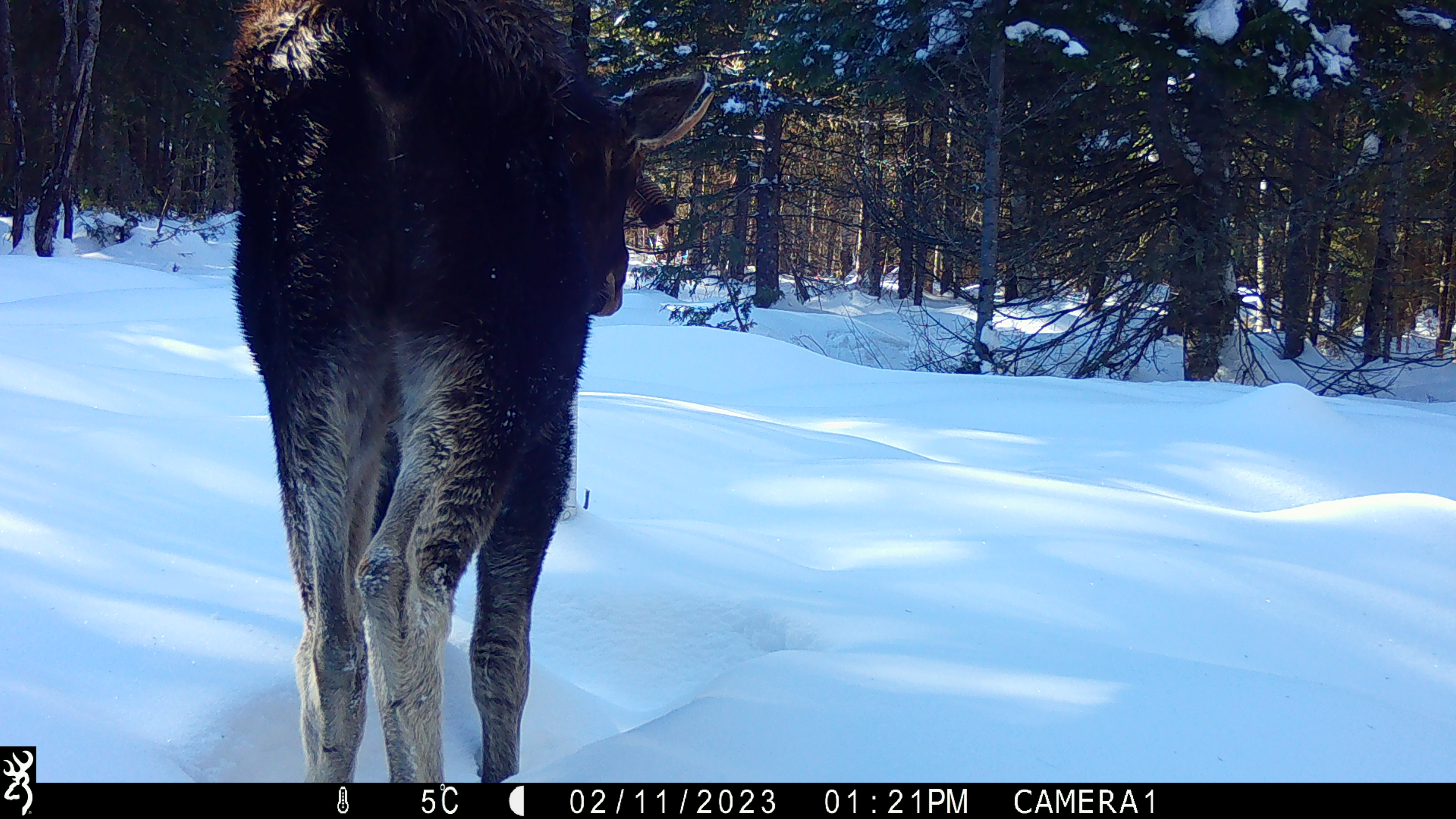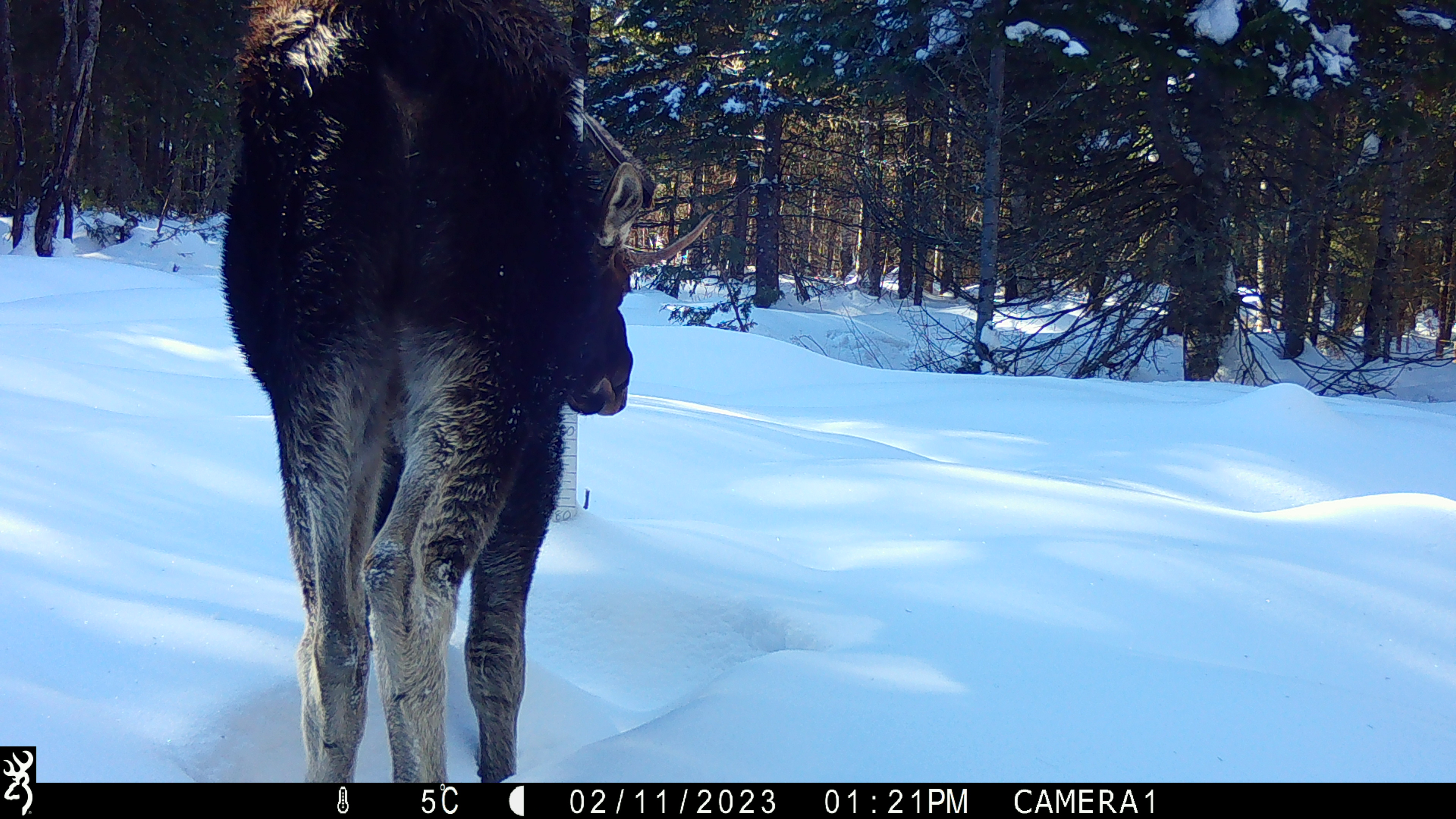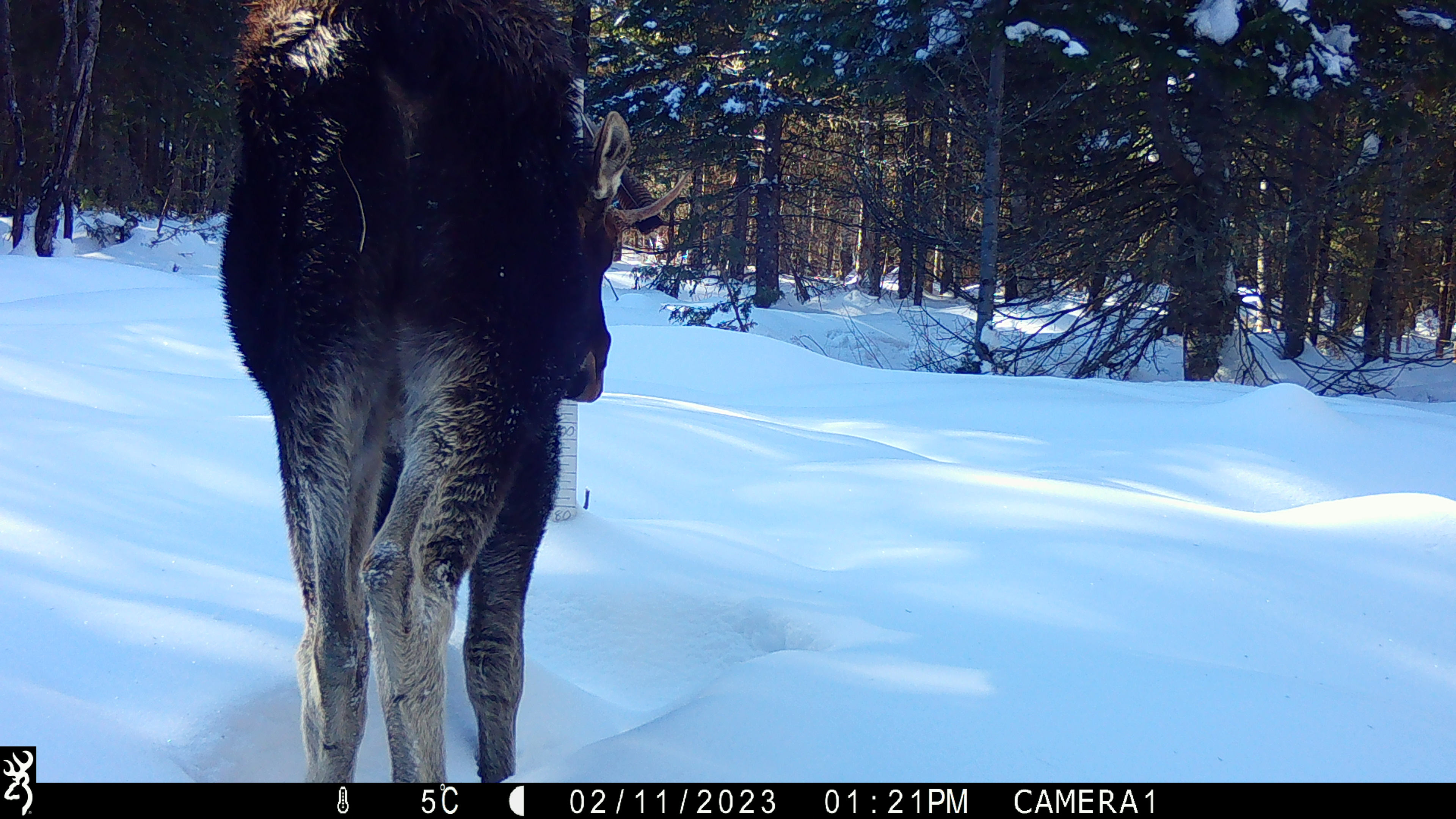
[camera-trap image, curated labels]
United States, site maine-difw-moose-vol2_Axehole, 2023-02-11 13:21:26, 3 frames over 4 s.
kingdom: Animalia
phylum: Chordata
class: Mammalia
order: Artiodactyla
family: Cervidae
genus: Alces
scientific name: Alces alces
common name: moose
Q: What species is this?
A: Moose (Alces alces).